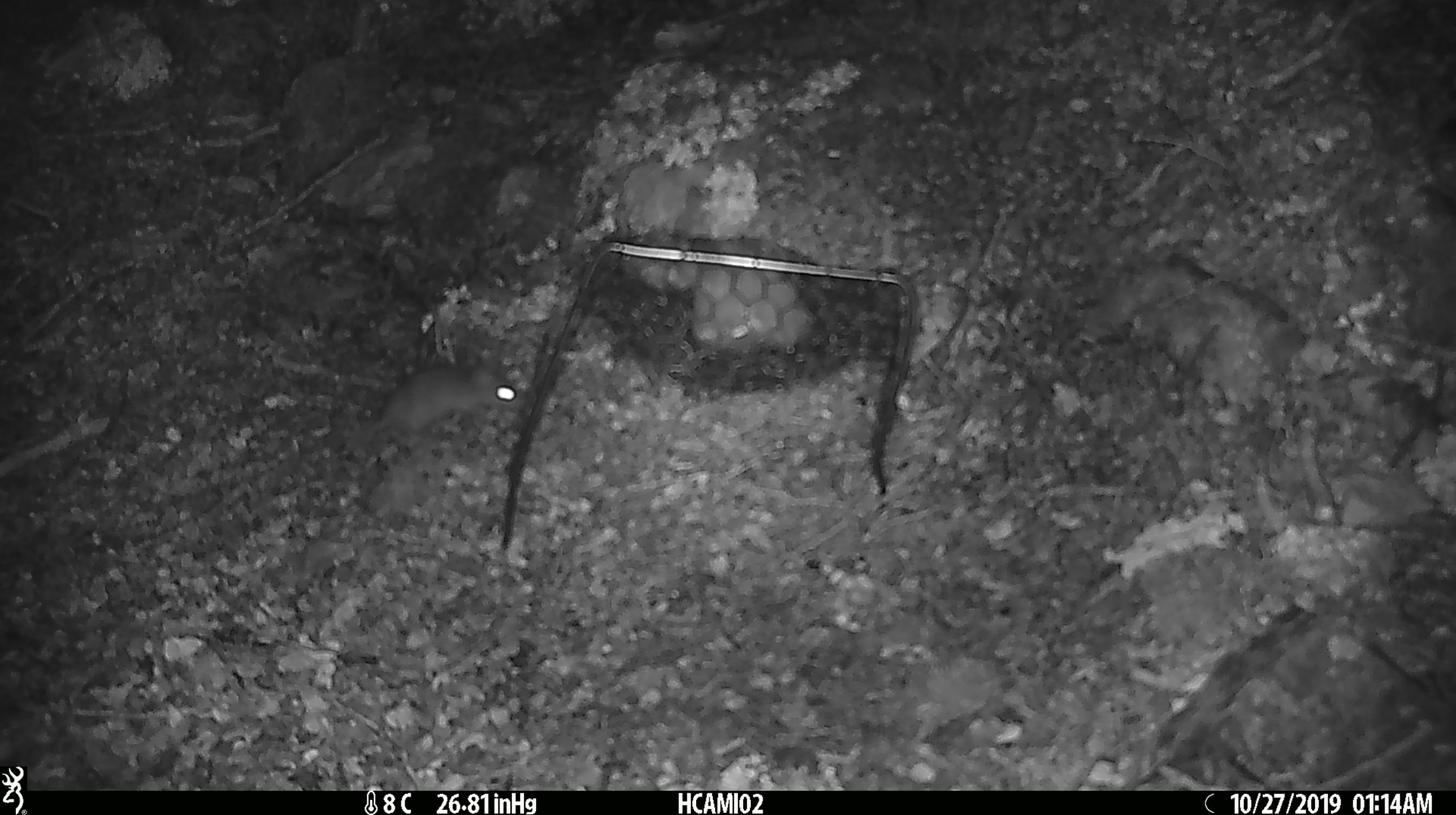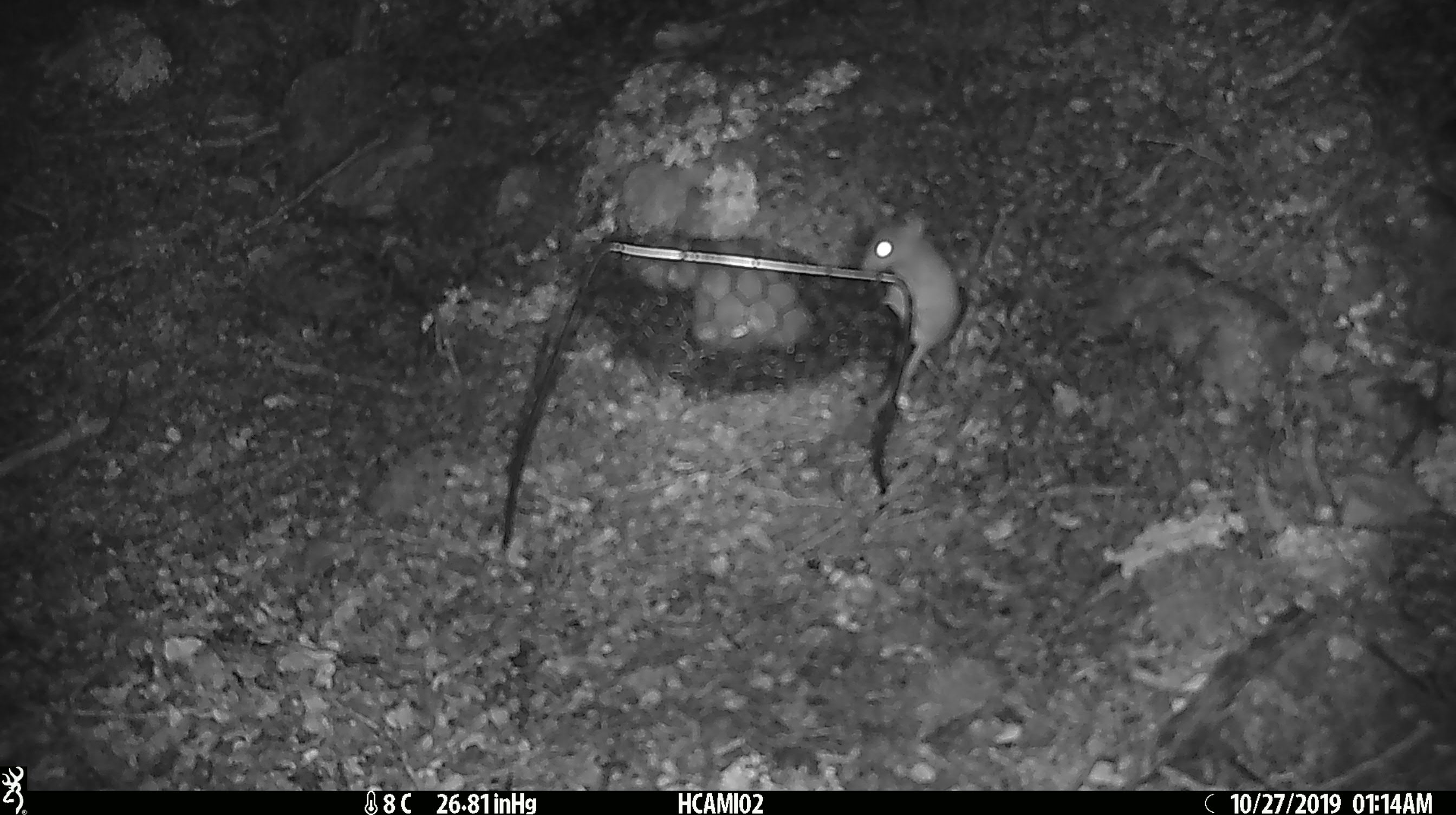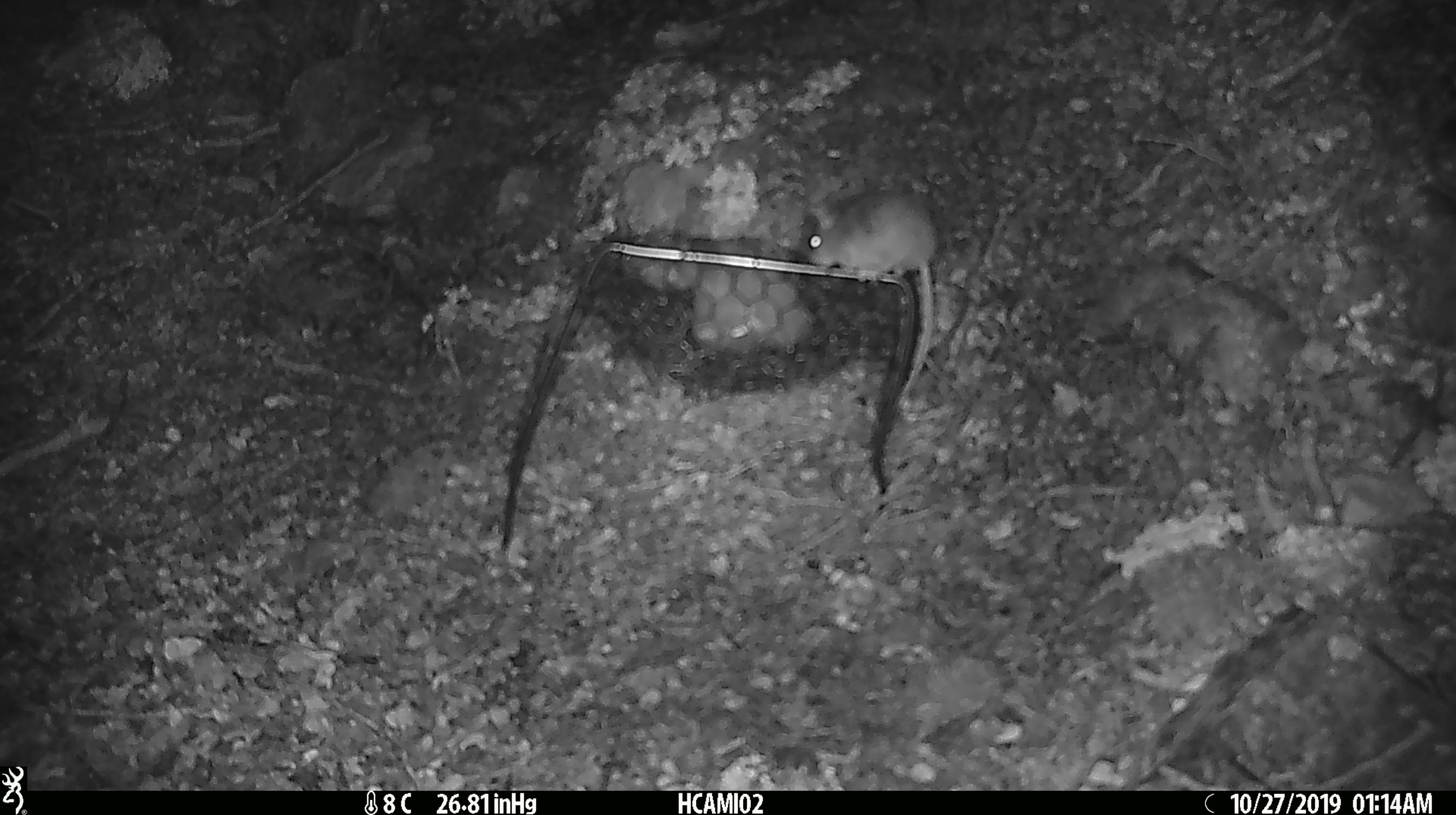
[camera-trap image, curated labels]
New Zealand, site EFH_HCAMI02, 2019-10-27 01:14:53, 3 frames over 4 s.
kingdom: Animalia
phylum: Chordata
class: Mammalia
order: Rodentia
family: Muridae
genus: Mus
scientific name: Mus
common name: mouse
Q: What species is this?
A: Mouse (Mus).